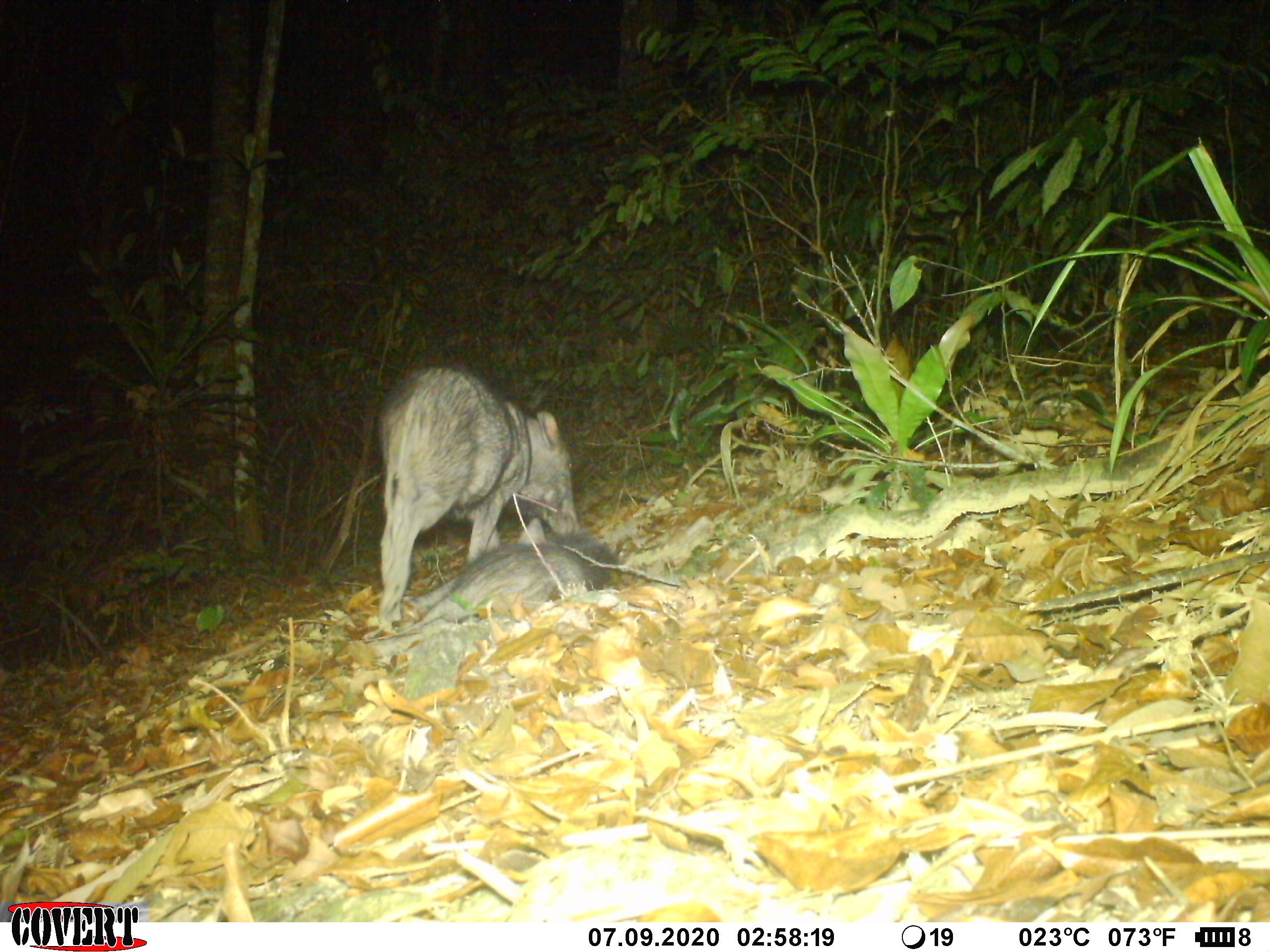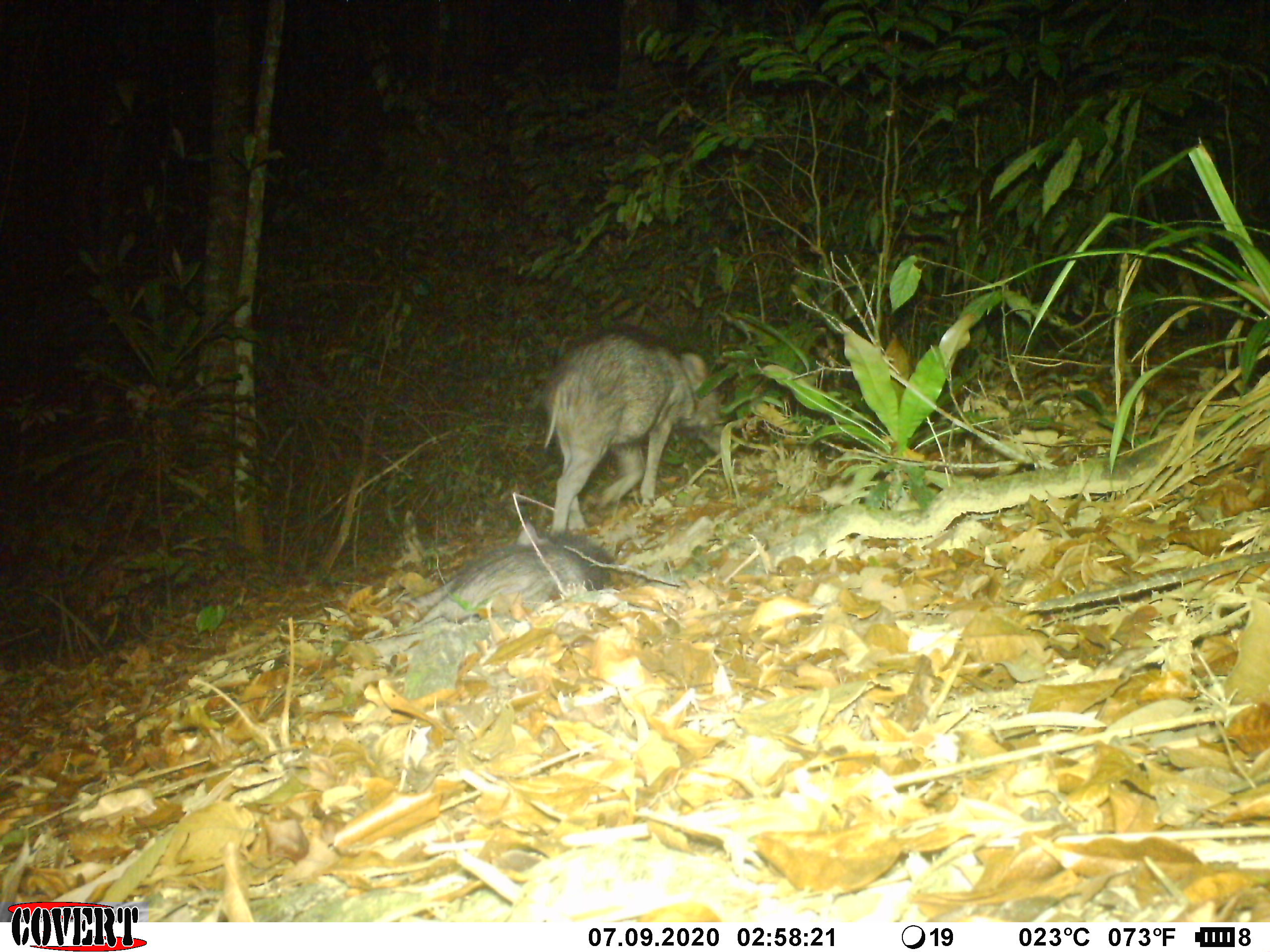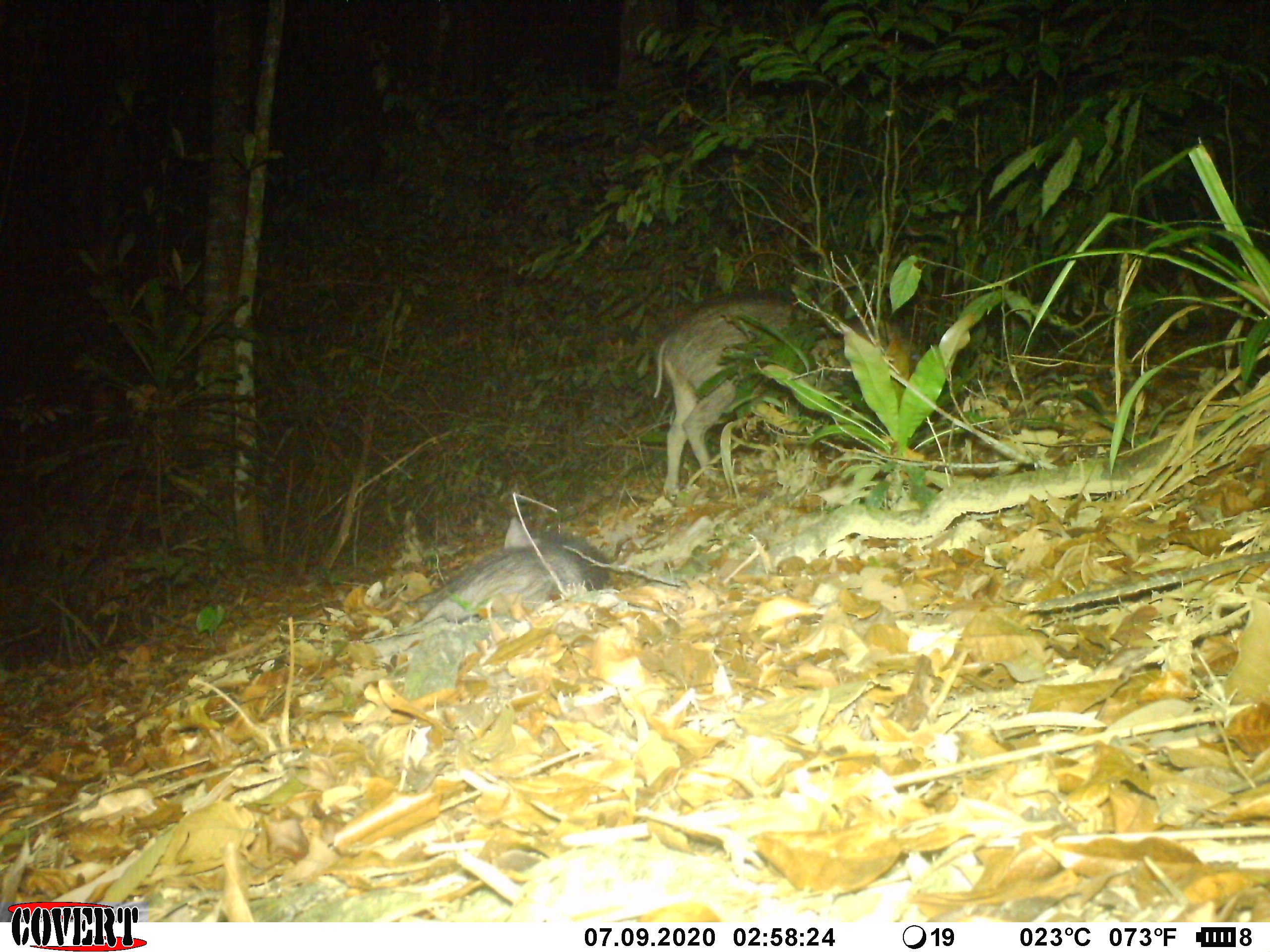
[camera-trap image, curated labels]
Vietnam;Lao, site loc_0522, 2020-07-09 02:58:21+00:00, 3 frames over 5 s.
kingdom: Animalia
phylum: Chordata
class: Mammalia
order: Artiodactyla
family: Suidae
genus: Sus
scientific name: Sus scrofa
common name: eurasian wild pig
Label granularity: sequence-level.